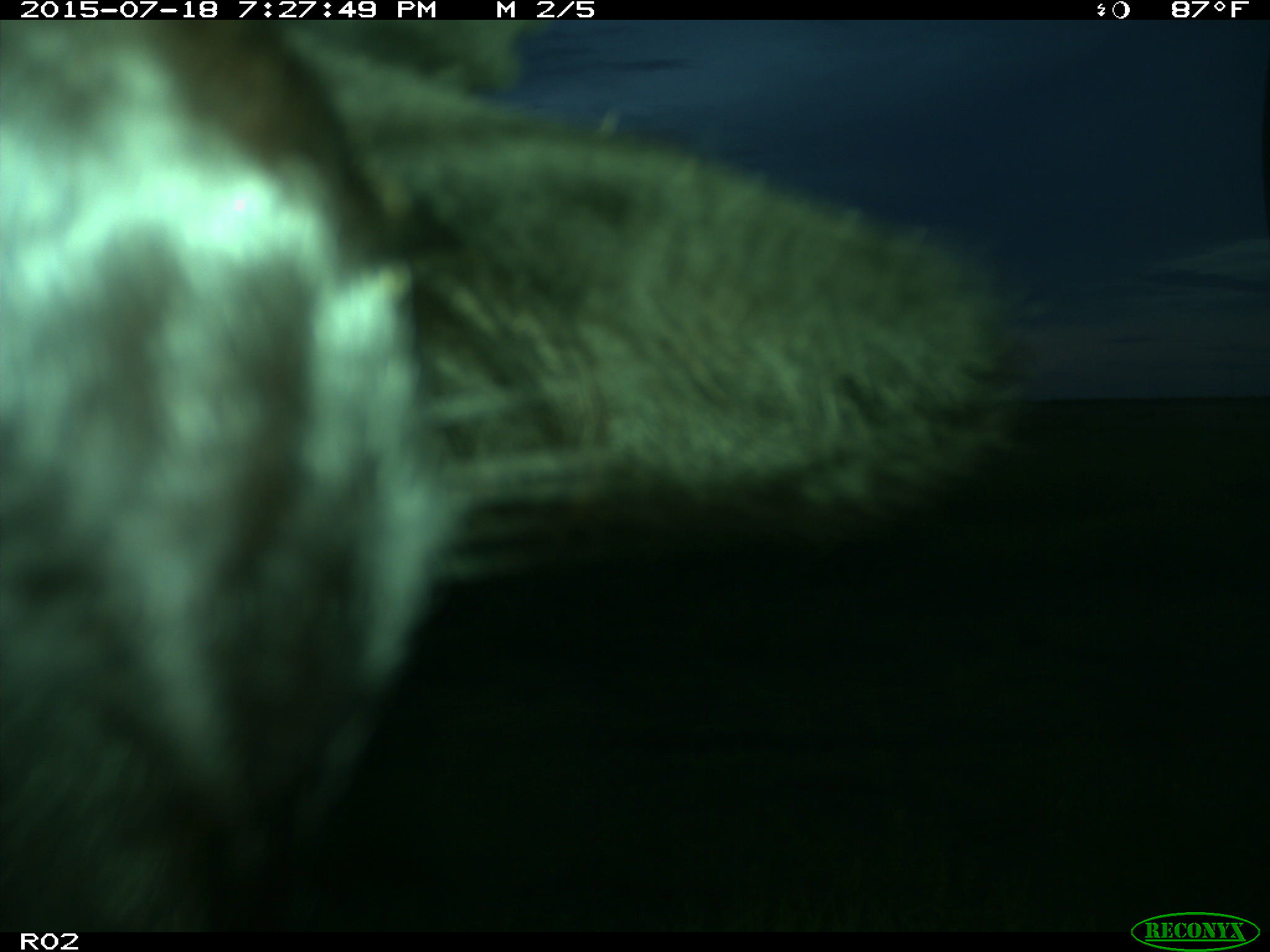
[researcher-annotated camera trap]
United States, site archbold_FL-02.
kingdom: Animalia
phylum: Chordata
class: Mammalia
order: Artiodactyla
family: Bovidae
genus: Bos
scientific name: Bos taurus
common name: domestic cow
Bos taurus (domestic cow).